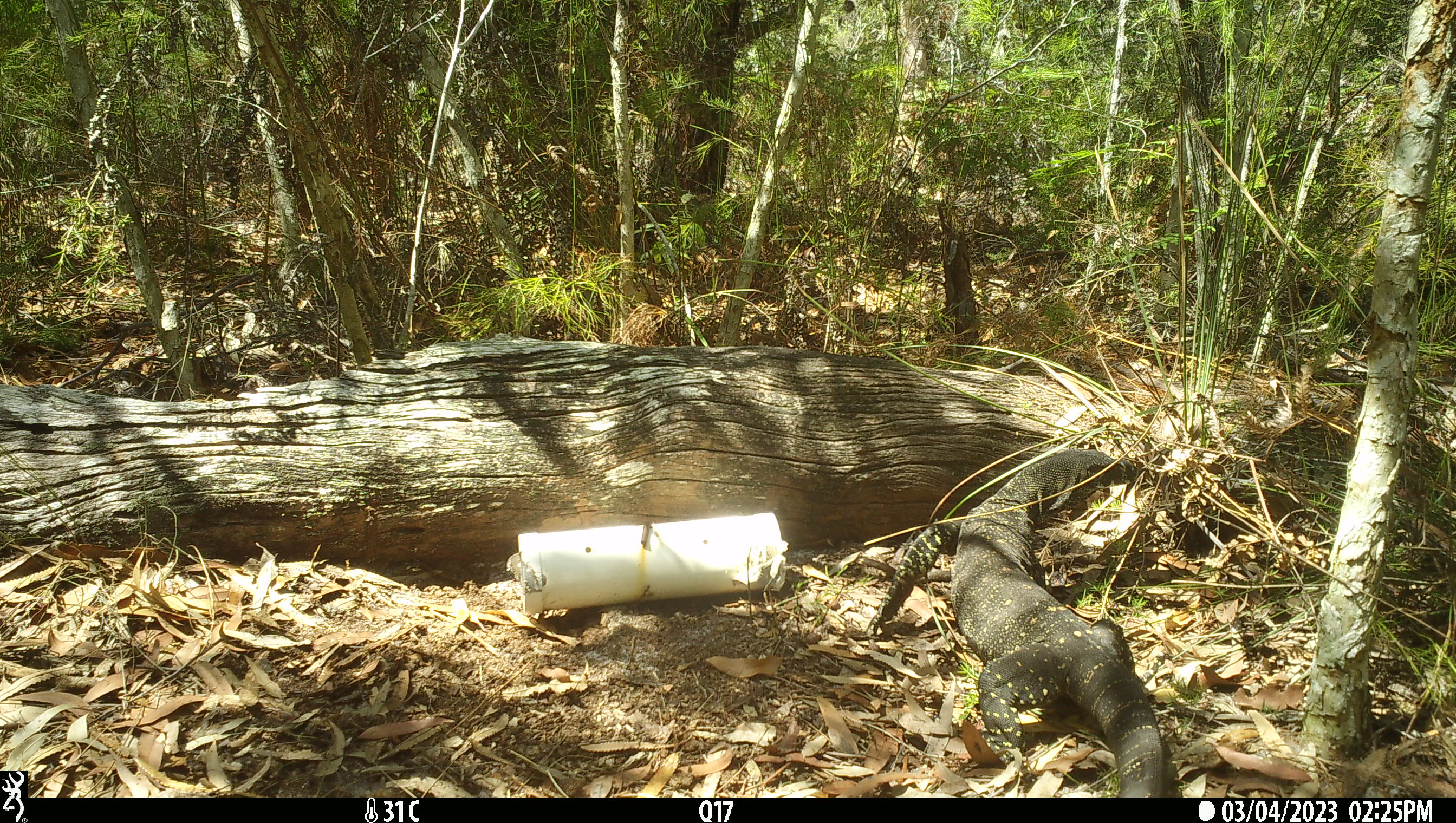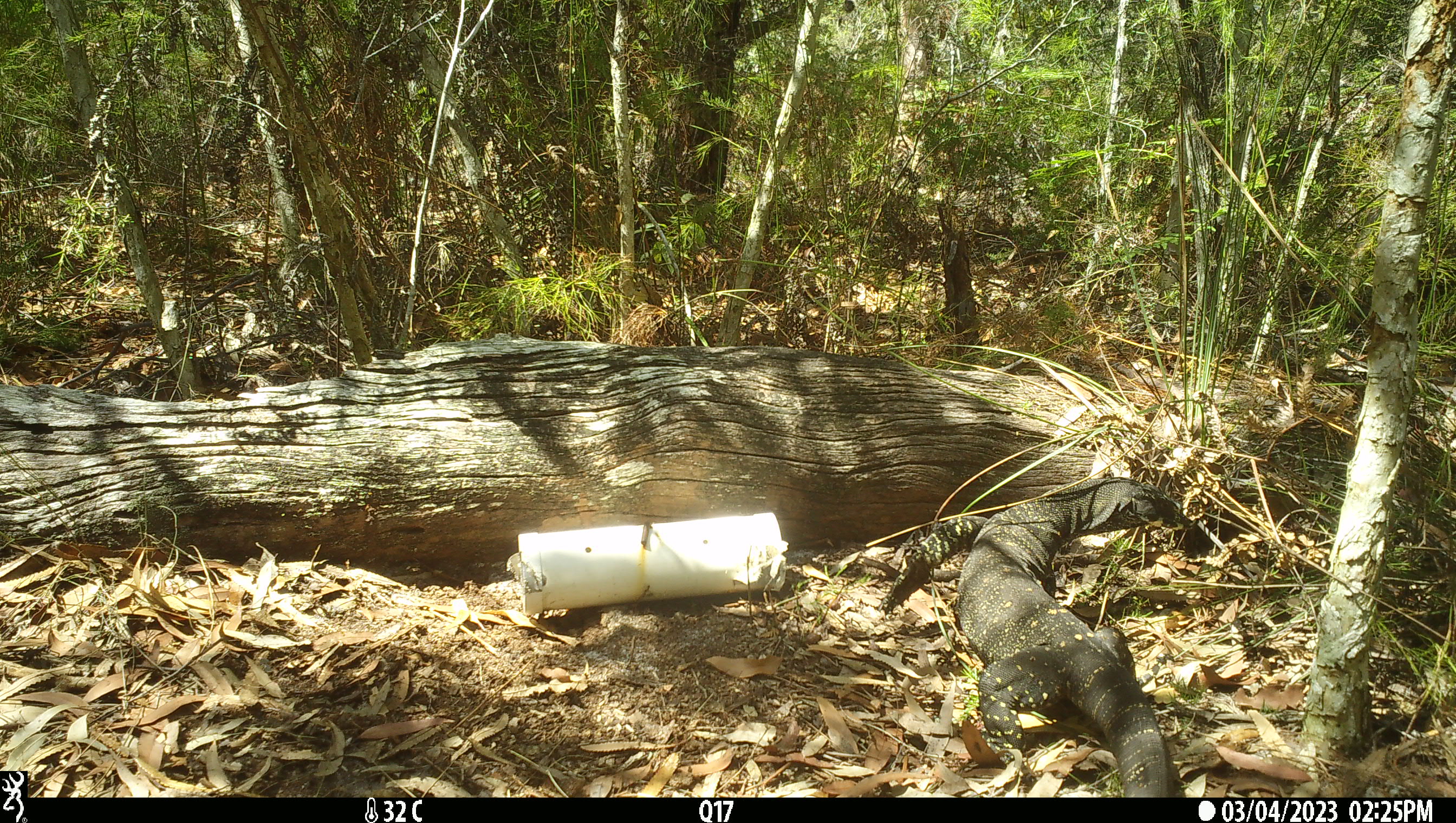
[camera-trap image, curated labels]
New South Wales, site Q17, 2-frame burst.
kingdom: Animalia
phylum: Chordata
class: Reptilia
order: Squamata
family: Varanidae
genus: Varanus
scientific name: Varanus varius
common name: lace monitor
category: goanna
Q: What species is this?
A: Goanna (lace monitor) (Varanus varius).